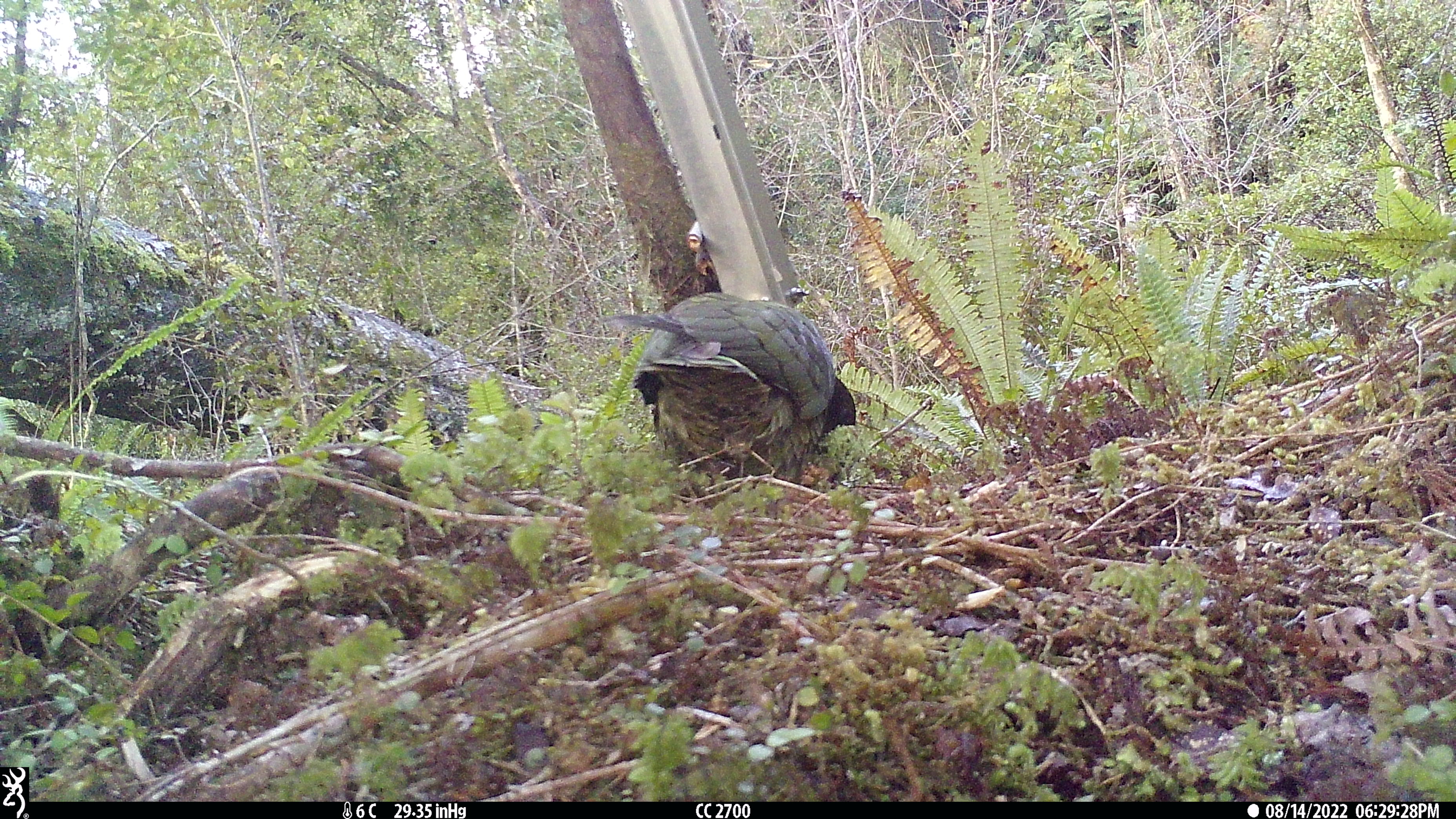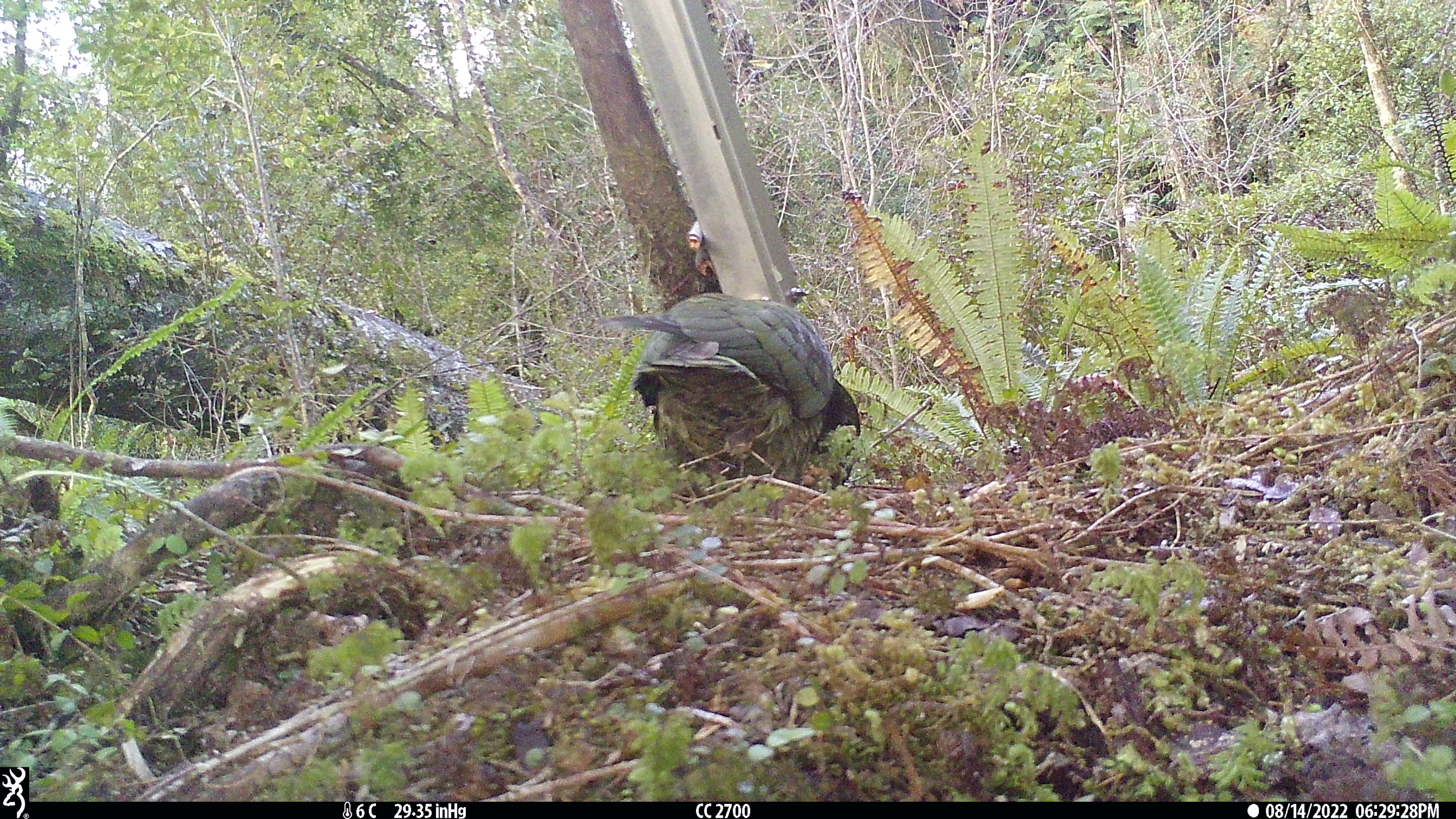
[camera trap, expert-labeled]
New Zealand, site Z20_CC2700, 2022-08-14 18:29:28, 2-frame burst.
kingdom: Animalia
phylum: Chordata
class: Aves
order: Psittaciformes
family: Strigopidae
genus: Nestor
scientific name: Nestor notabilis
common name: kea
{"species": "kea (Nestor notabilis)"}